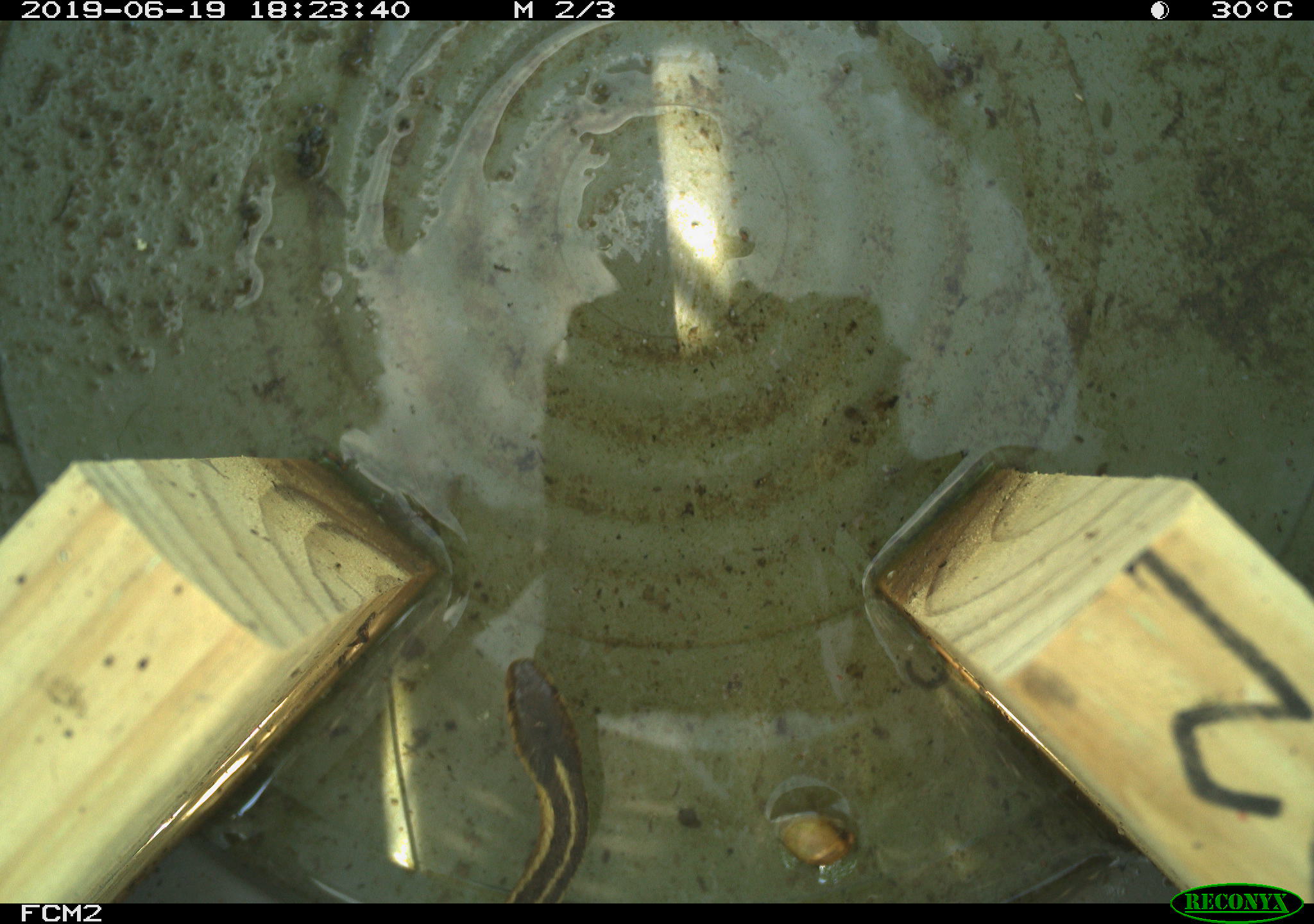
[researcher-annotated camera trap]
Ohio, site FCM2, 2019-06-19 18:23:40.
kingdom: Animalia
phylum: Chordata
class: Reptilia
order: Squamata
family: Colubridae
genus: Thamnophis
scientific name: Thamnophis sirtalis sirtalis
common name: eastern gartersnake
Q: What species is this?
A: Eastern gartersnake (Thamnophis sirtalis sirtalis).